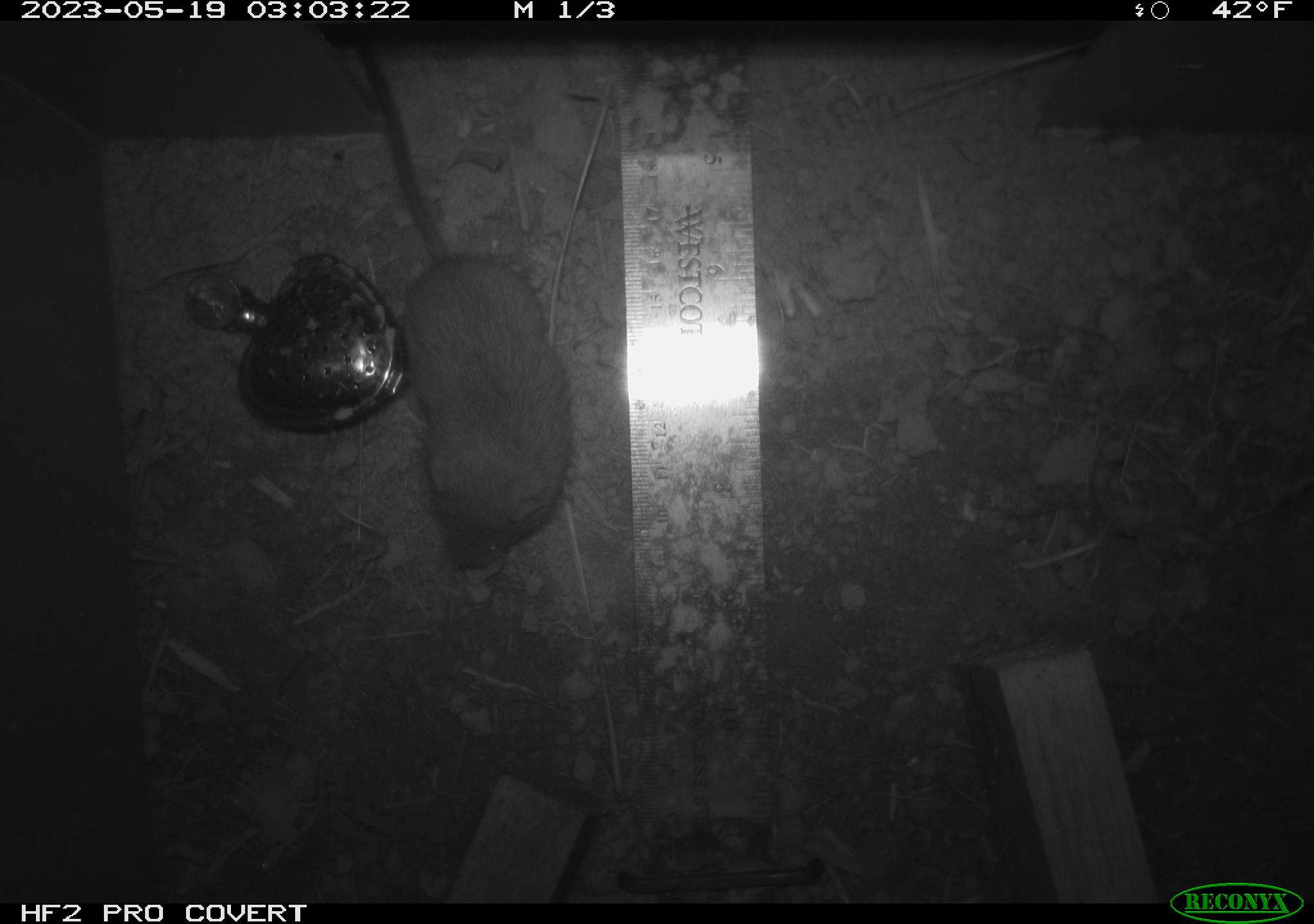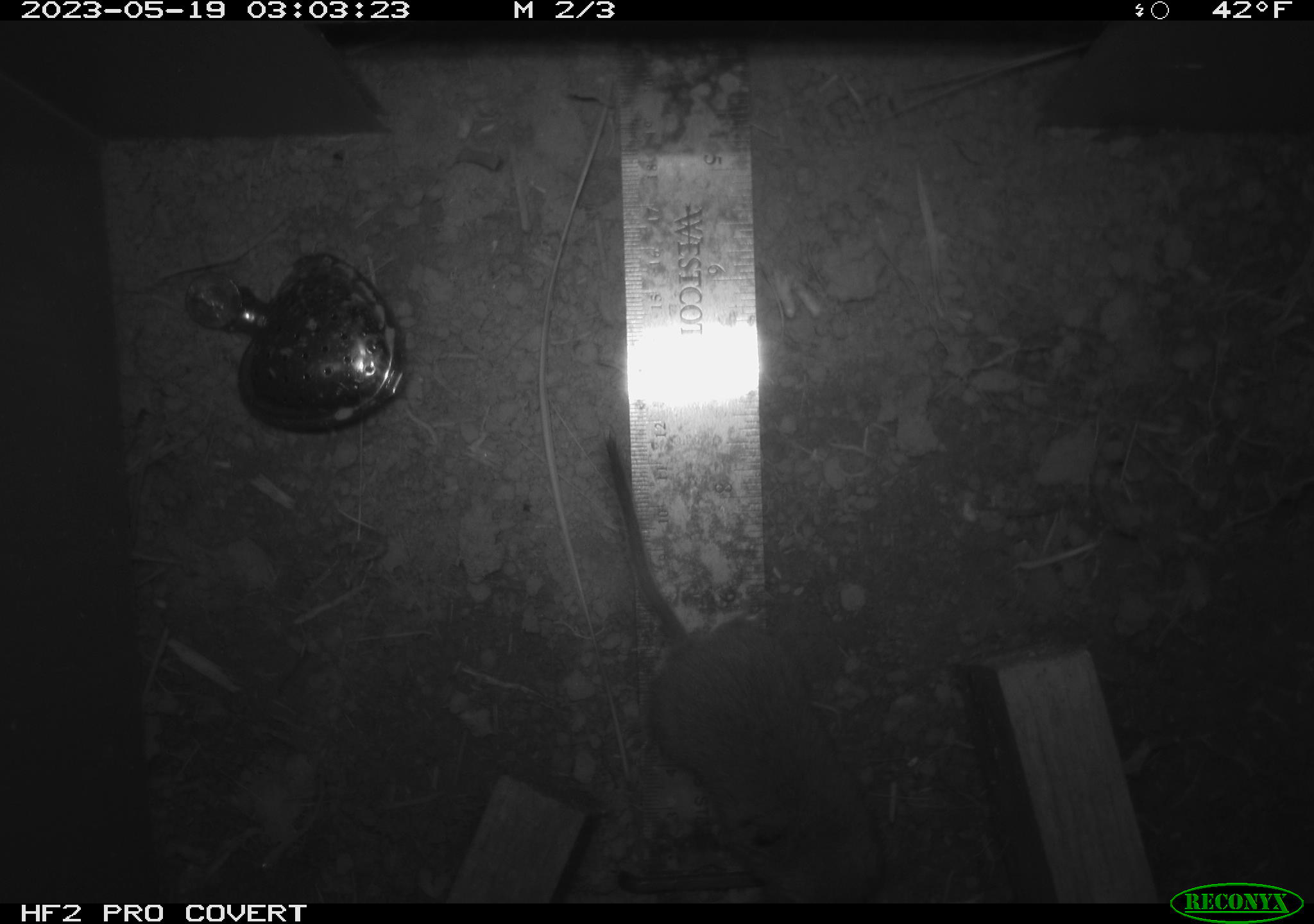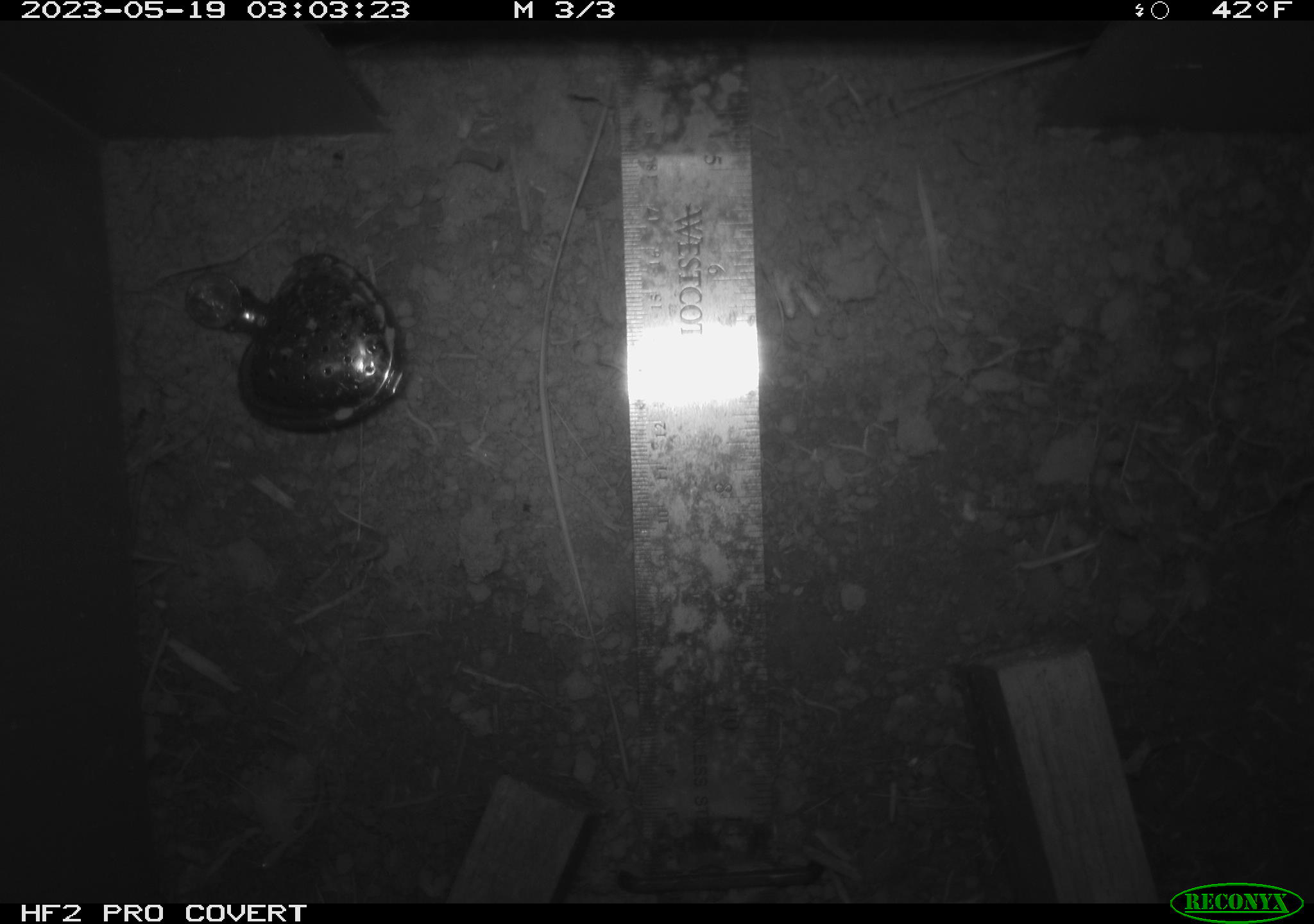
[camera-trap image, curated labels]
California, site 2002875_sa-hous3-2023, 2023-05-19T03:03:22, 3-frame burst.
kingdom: Animalia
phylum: Chordata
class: Mammalia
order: Rodentia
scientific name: Rodentia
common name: mouse species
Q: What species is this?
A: Mouse species (Rodentia).